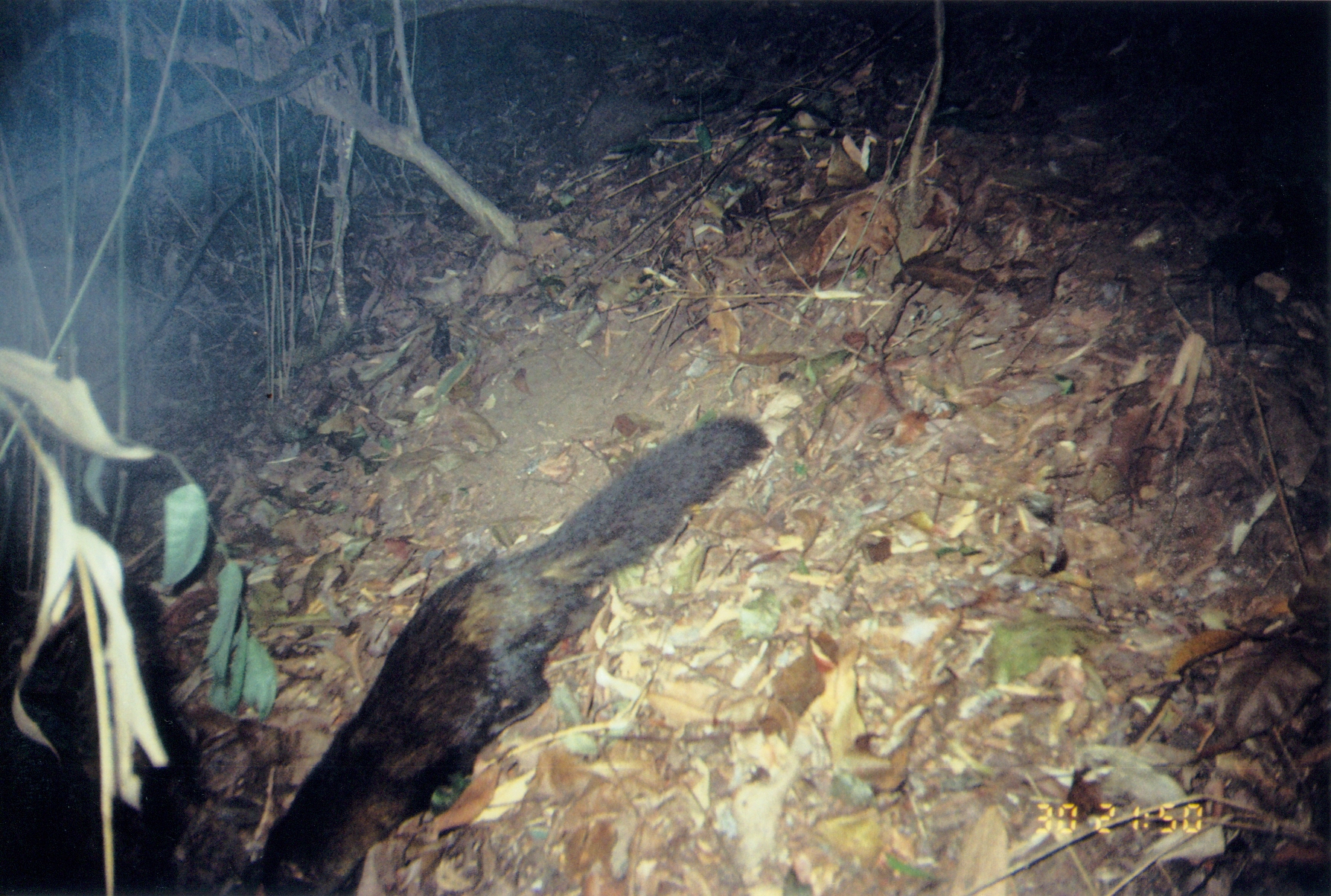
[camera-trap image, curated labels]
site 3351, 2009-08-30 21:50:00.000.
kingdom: Animalia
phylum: Chordata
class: Mammalia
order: Carnivora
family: Herpestidae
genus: Bdeogale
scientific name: Bdeogale crassicauda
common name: bushy-tailed mongoose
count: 1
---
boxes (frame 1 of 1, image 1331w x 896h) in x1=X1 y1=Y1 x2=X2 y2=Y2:
bdeogale crassicauda: x1=240 y1=410 x2=770 y2=894